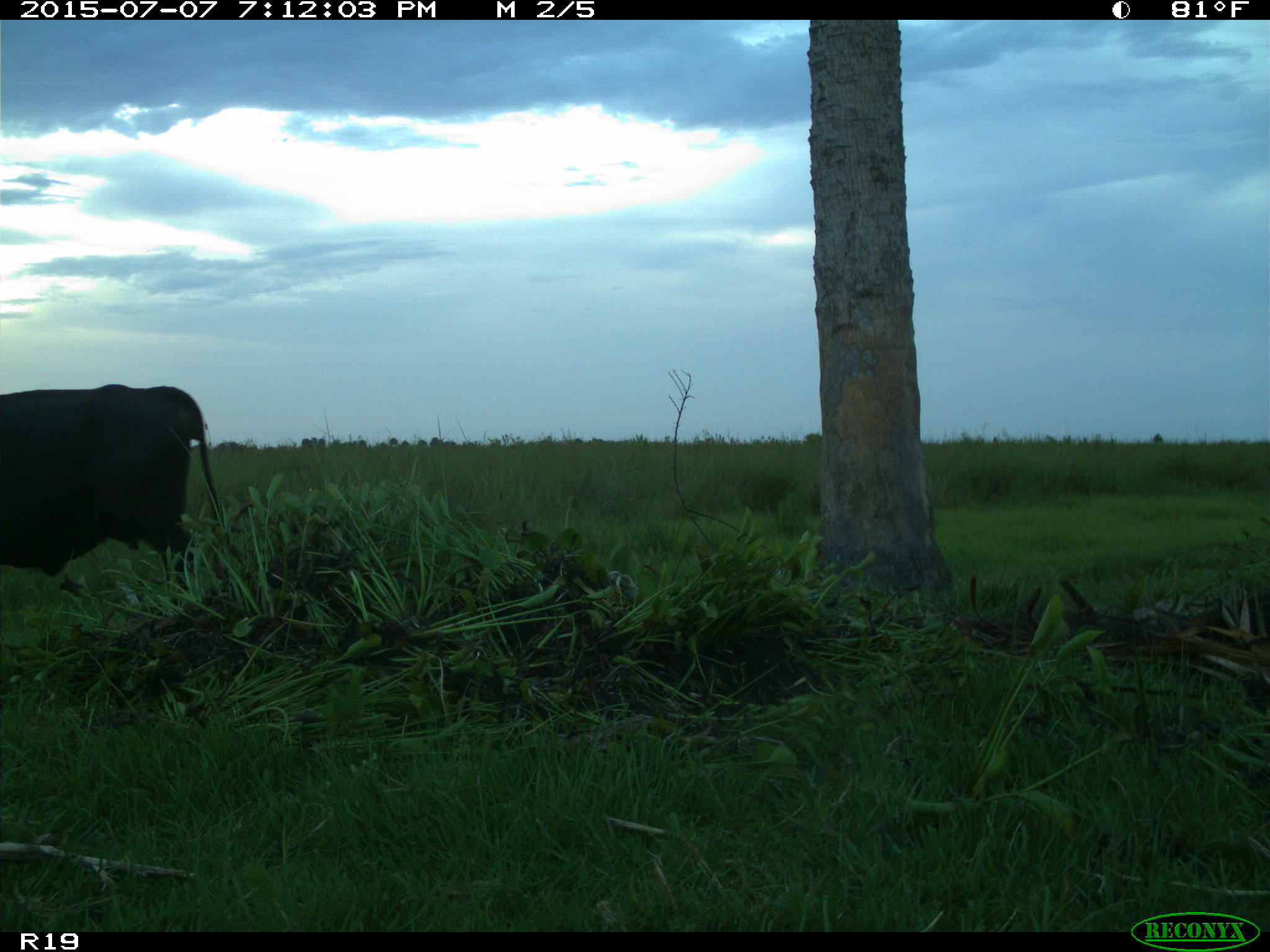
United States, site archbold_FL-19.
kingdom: Animalia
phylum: Chordata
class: Mammalia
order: Artiodactyla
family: Bovidae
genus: Bos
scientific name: Bos taurus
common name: domestic cow